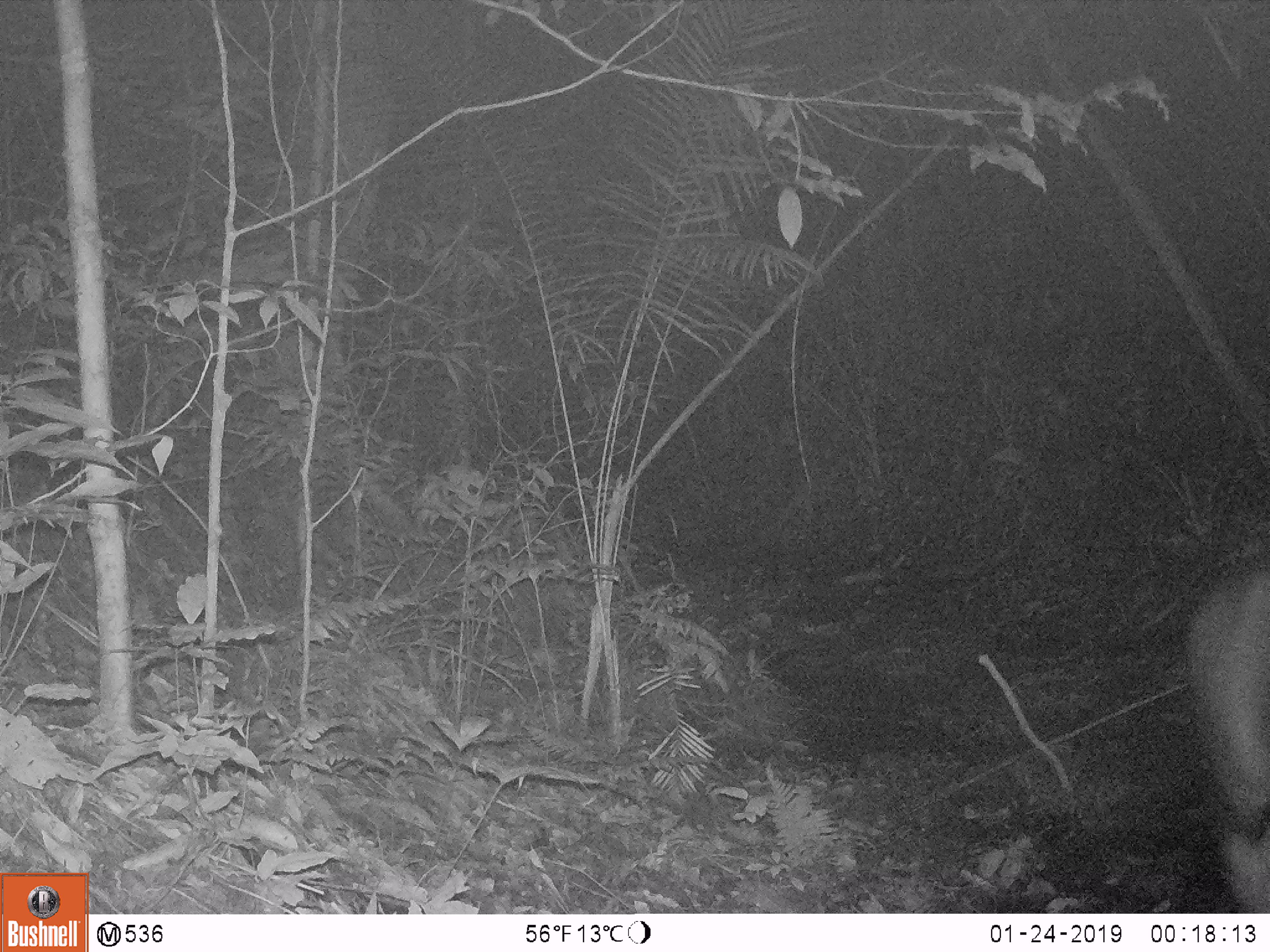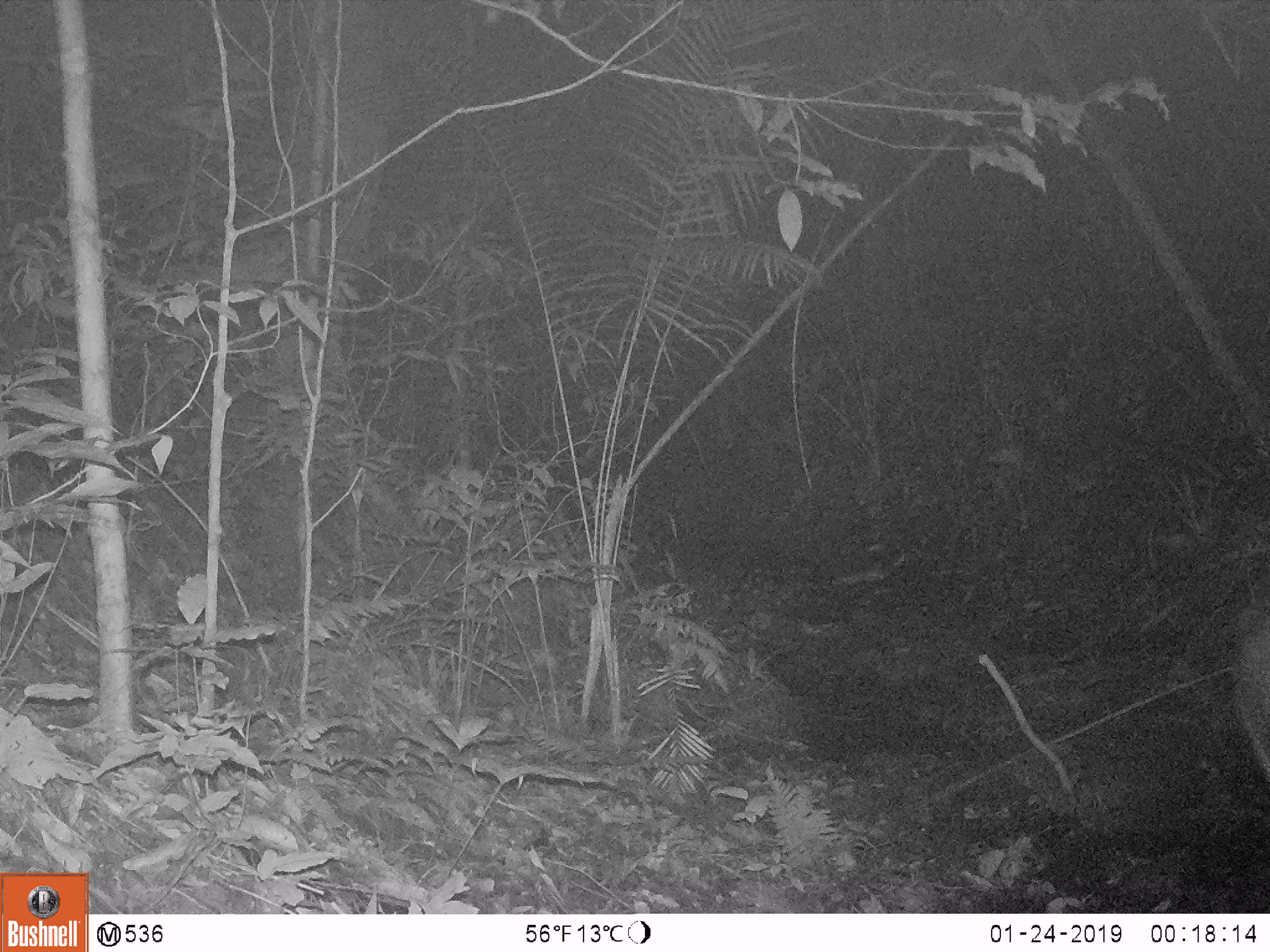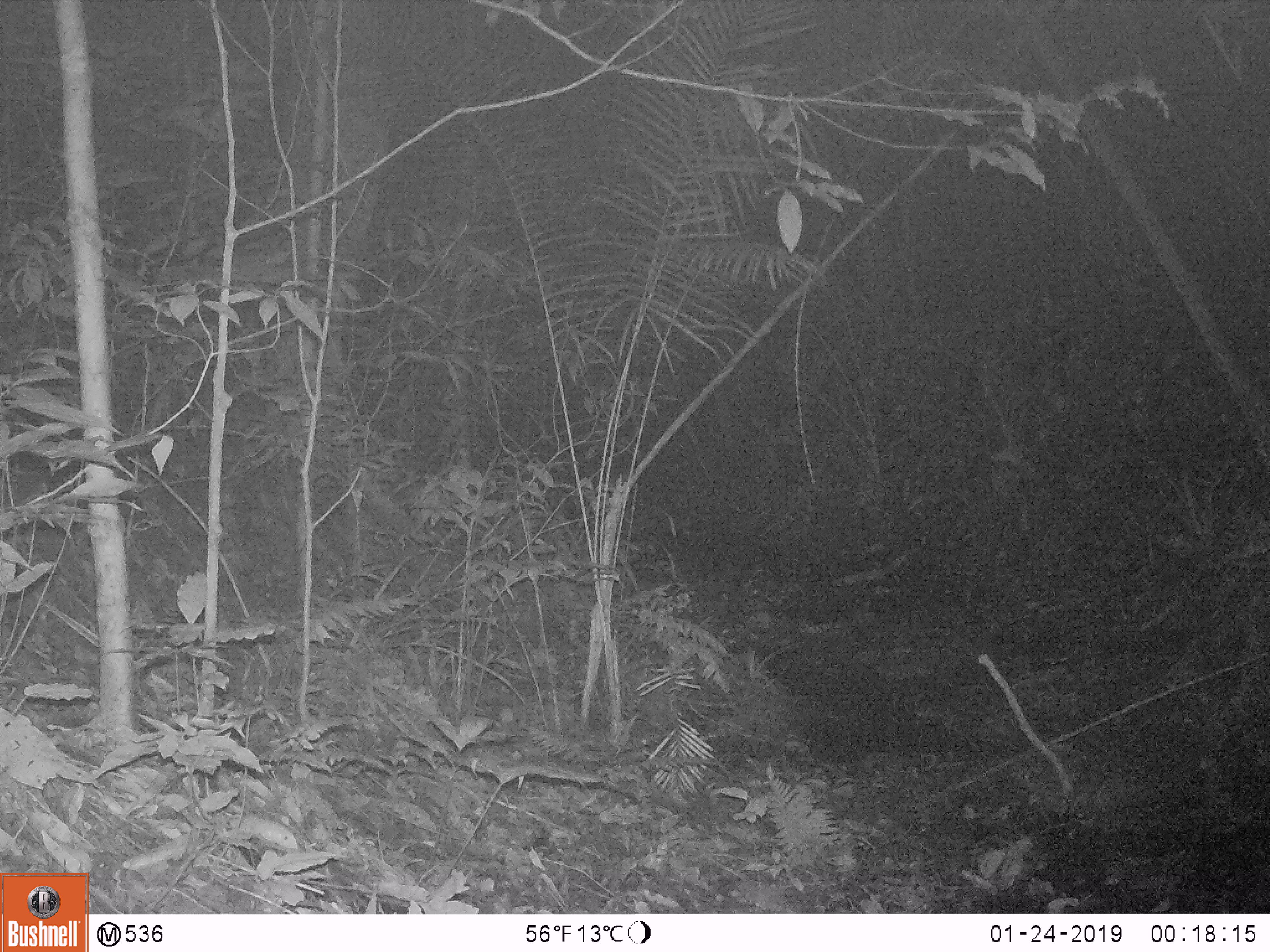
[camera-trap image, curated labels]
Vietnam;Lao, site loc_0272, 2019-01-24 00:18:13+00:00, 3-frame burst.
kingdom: Animalia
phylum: Chordata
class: Mammalia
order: Artiodactyla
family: Cervidae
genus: Rusa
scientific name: Rusa unicolor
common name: sambar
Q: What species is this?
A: Sambar (Rusa unicolor).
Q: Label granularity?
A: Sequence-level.